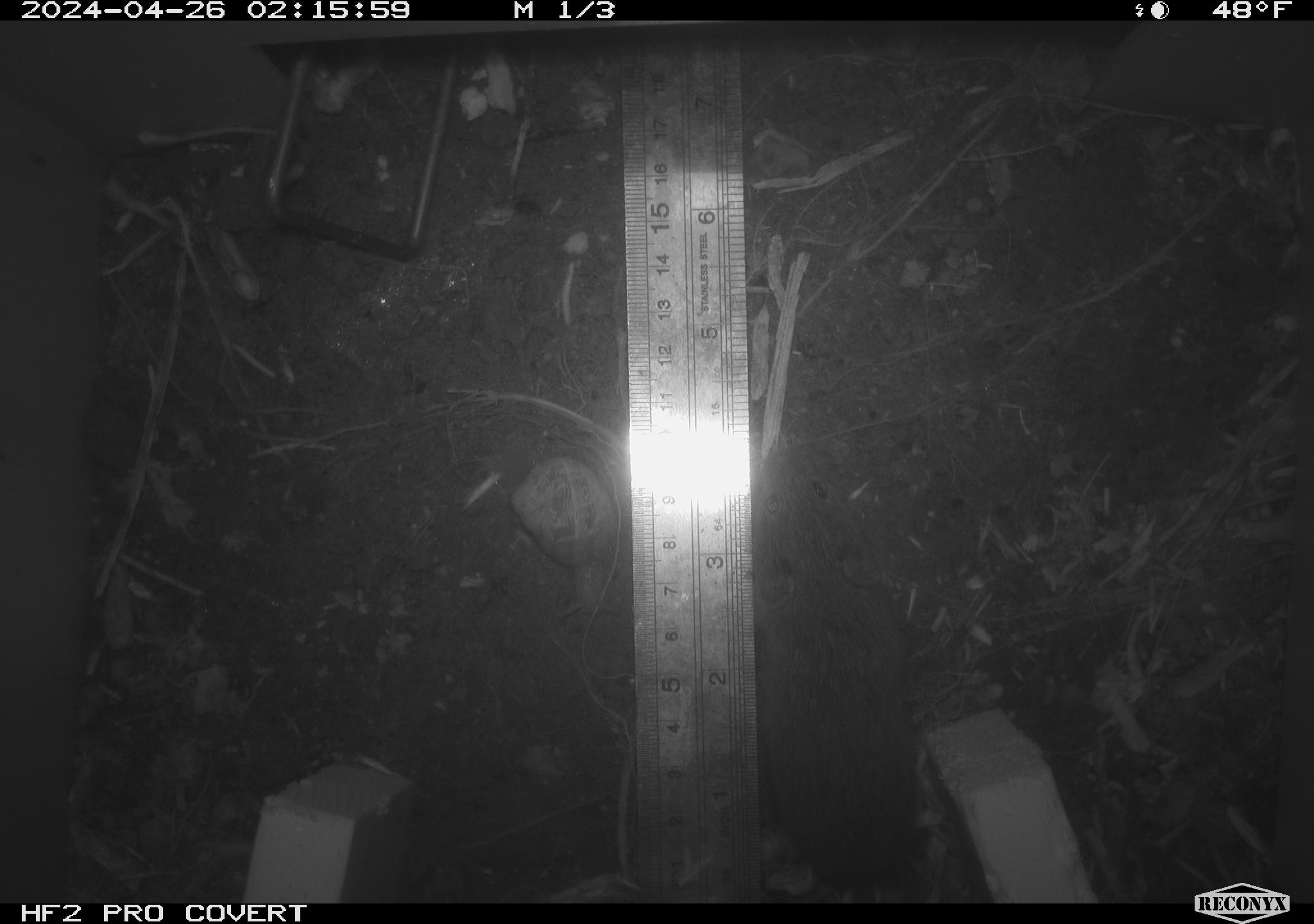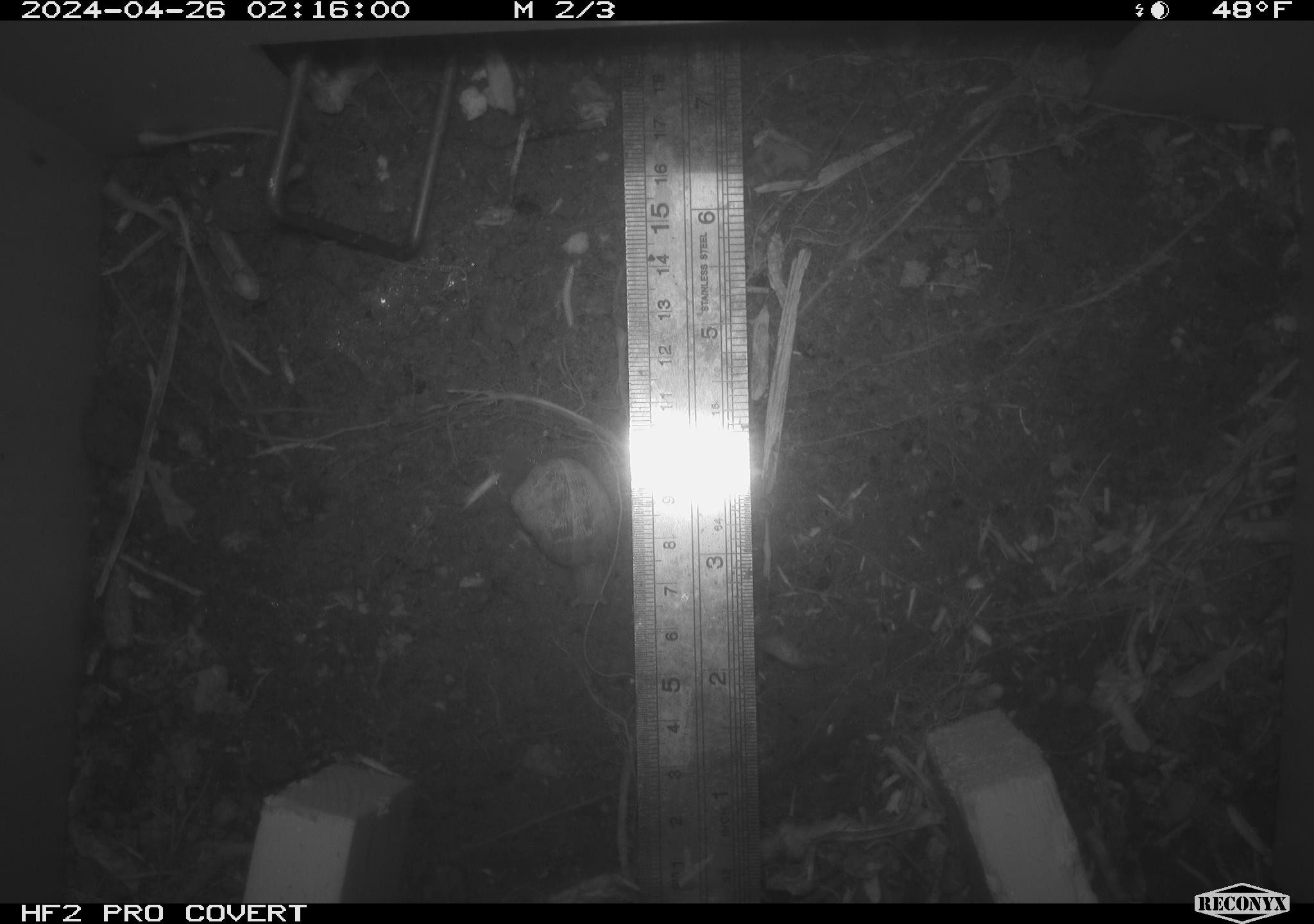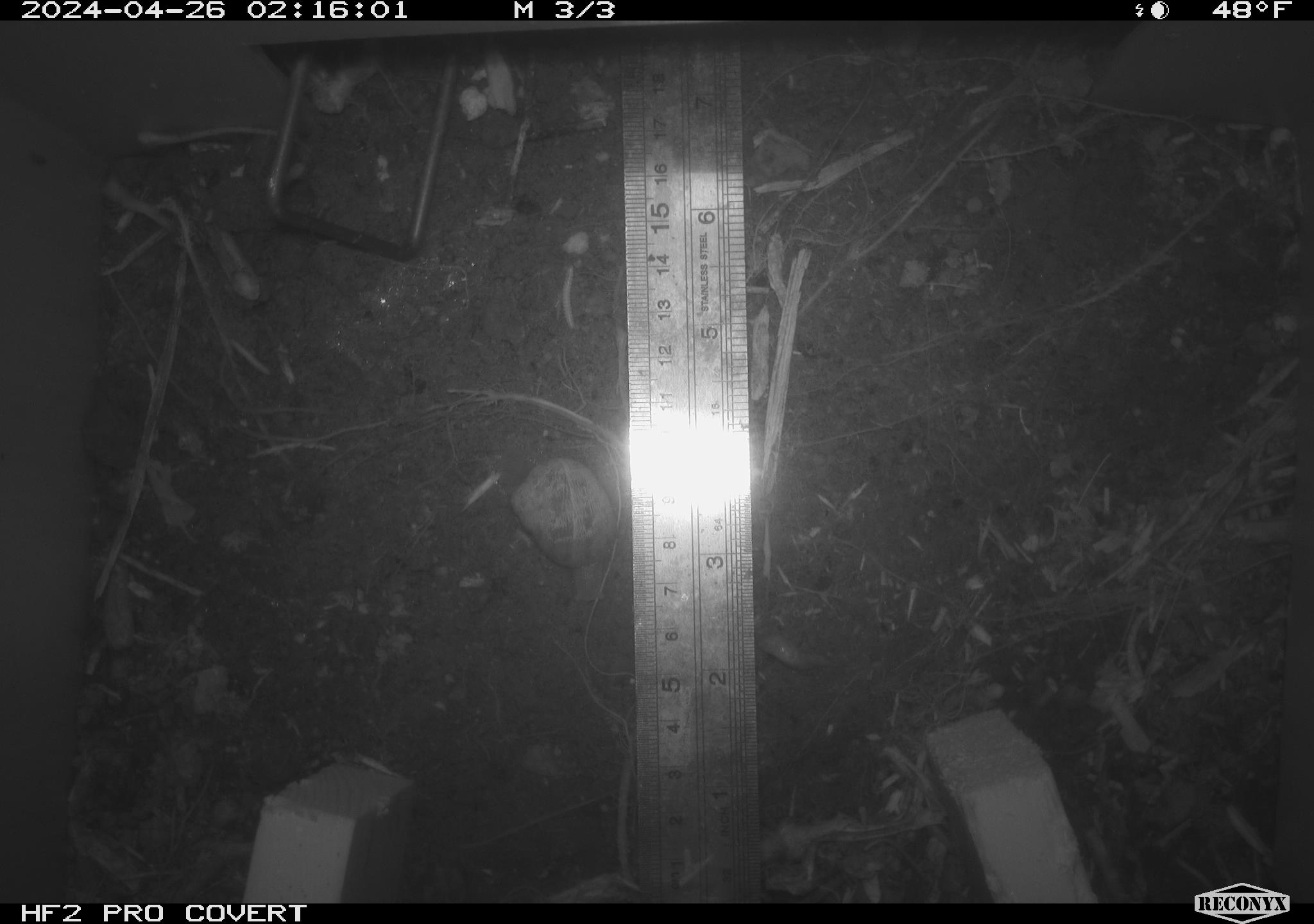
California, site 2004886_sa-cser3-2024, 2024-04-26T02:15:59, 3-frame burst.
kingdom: Animalia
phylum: Chordata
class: Mammalia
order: Rodentia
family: Cricetidae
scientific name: Cricetidae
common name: hamsters, voles, lemmings, and allies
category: cricetidae family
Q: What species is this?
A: Cricetidae family (hamsters, voles, lemmings, and allies) (Cricetidae).